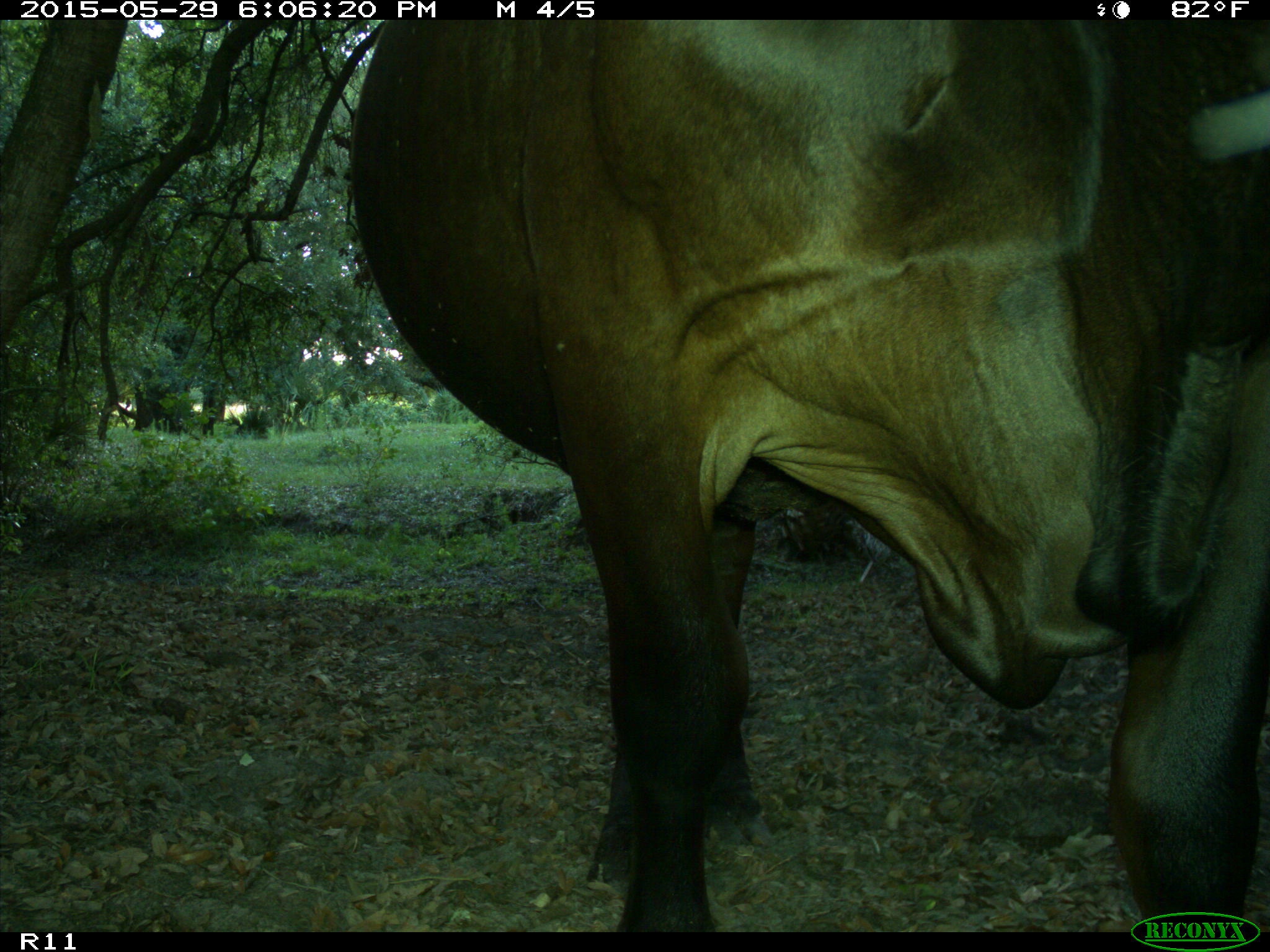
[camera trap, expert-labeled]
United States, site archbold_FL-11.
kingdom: Animalia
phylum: Chordata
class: Mammalia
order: Artiodactyla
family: Bovidae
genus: Bos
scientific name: Bos taurus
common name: domestic cow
Bos taurus (domestic cow).